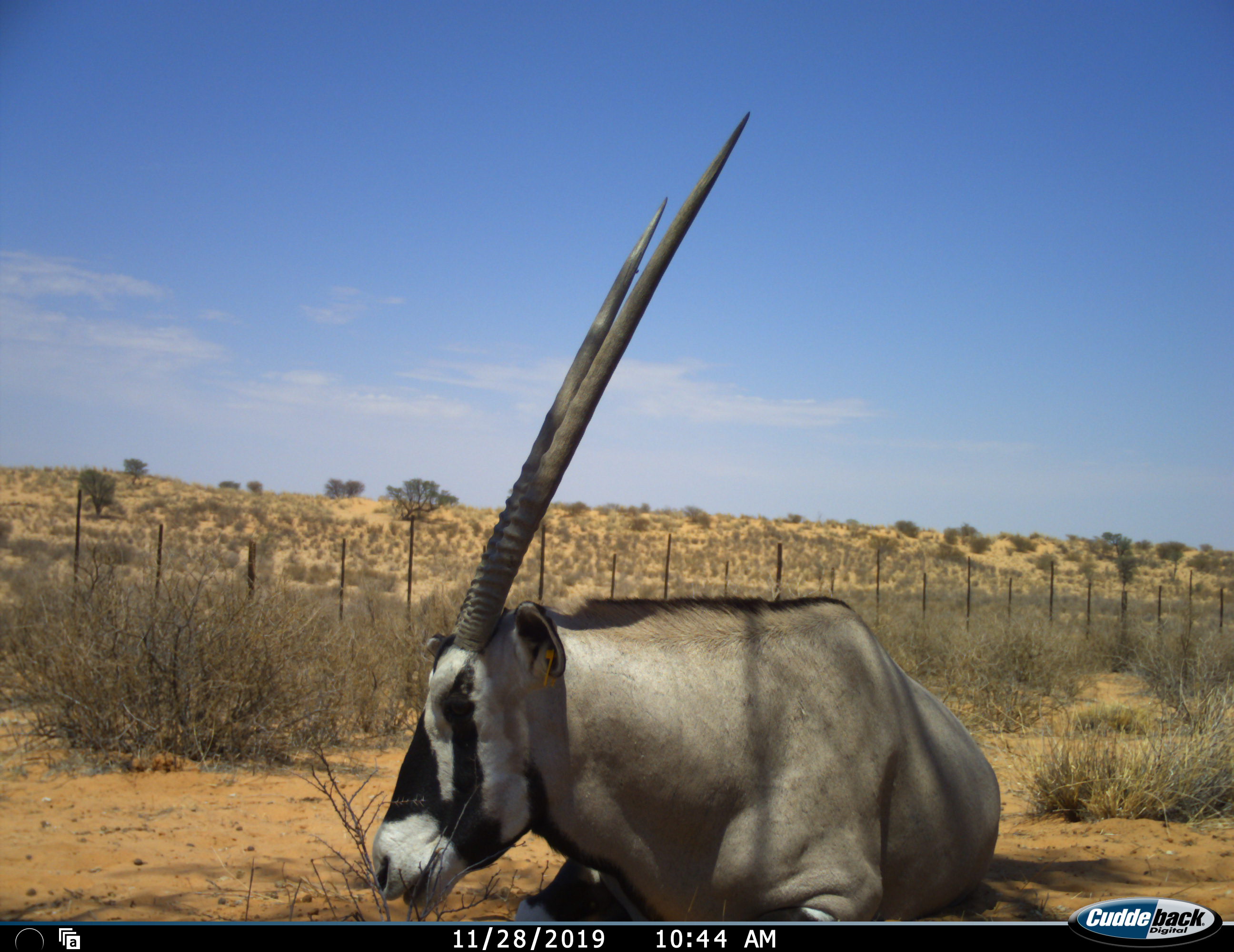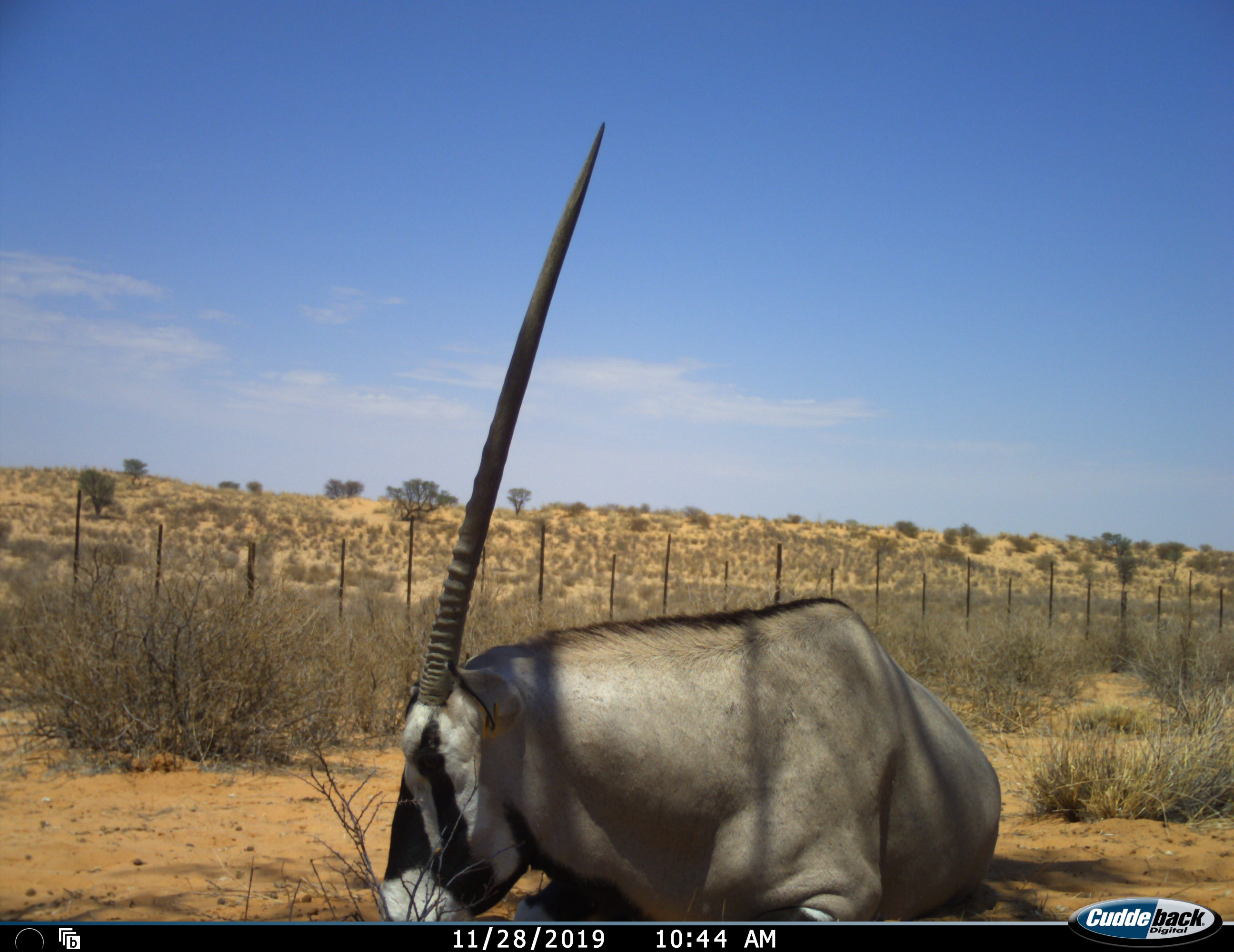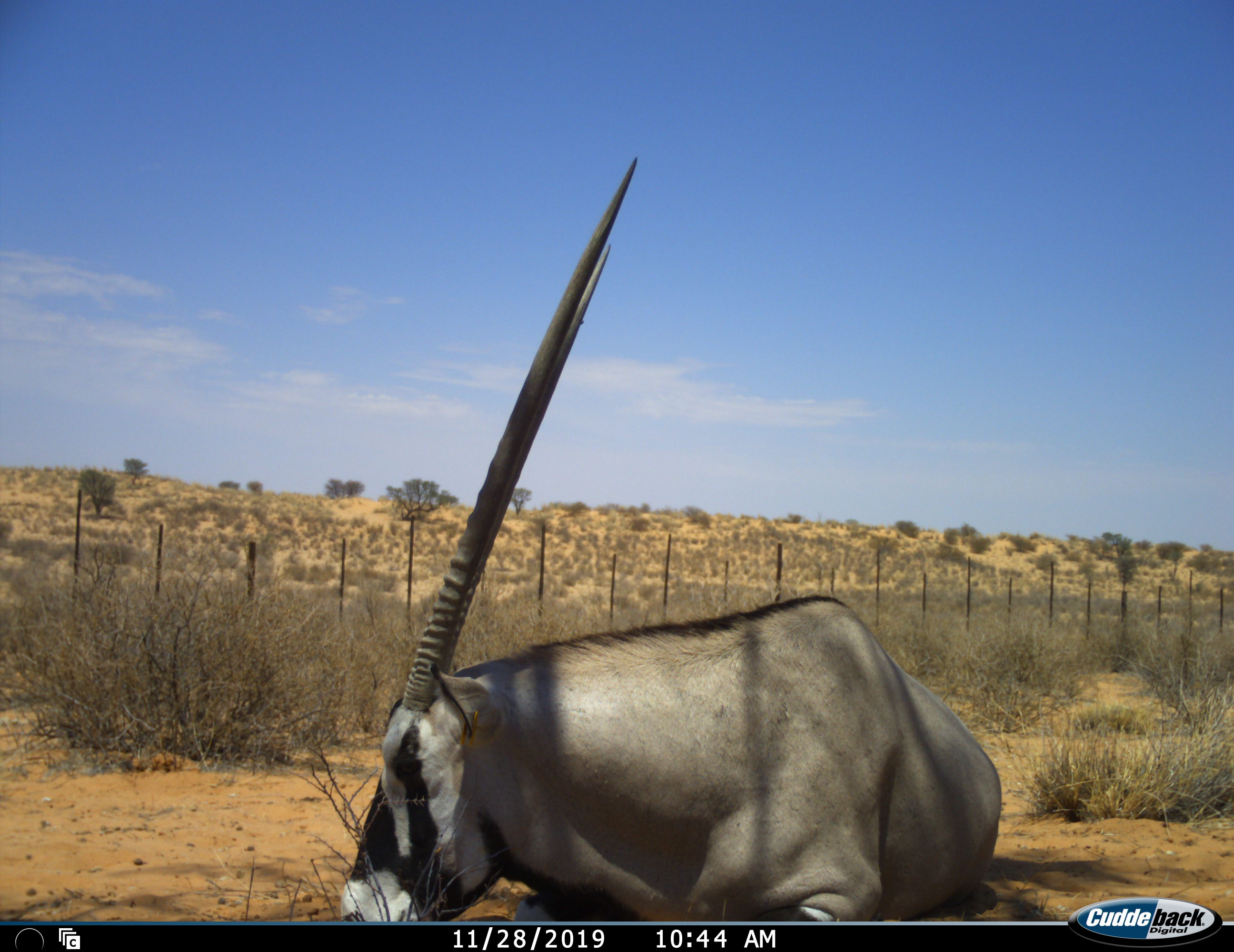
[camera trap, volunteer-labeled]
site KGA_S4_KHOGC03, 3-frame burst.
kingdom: Animalia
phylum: Chordata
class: Mammalia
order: Artiodactyla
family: Bovidae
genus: Oryx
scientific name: Oryx gazella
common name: gemsbok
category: oryx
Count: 1.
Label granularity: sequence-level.